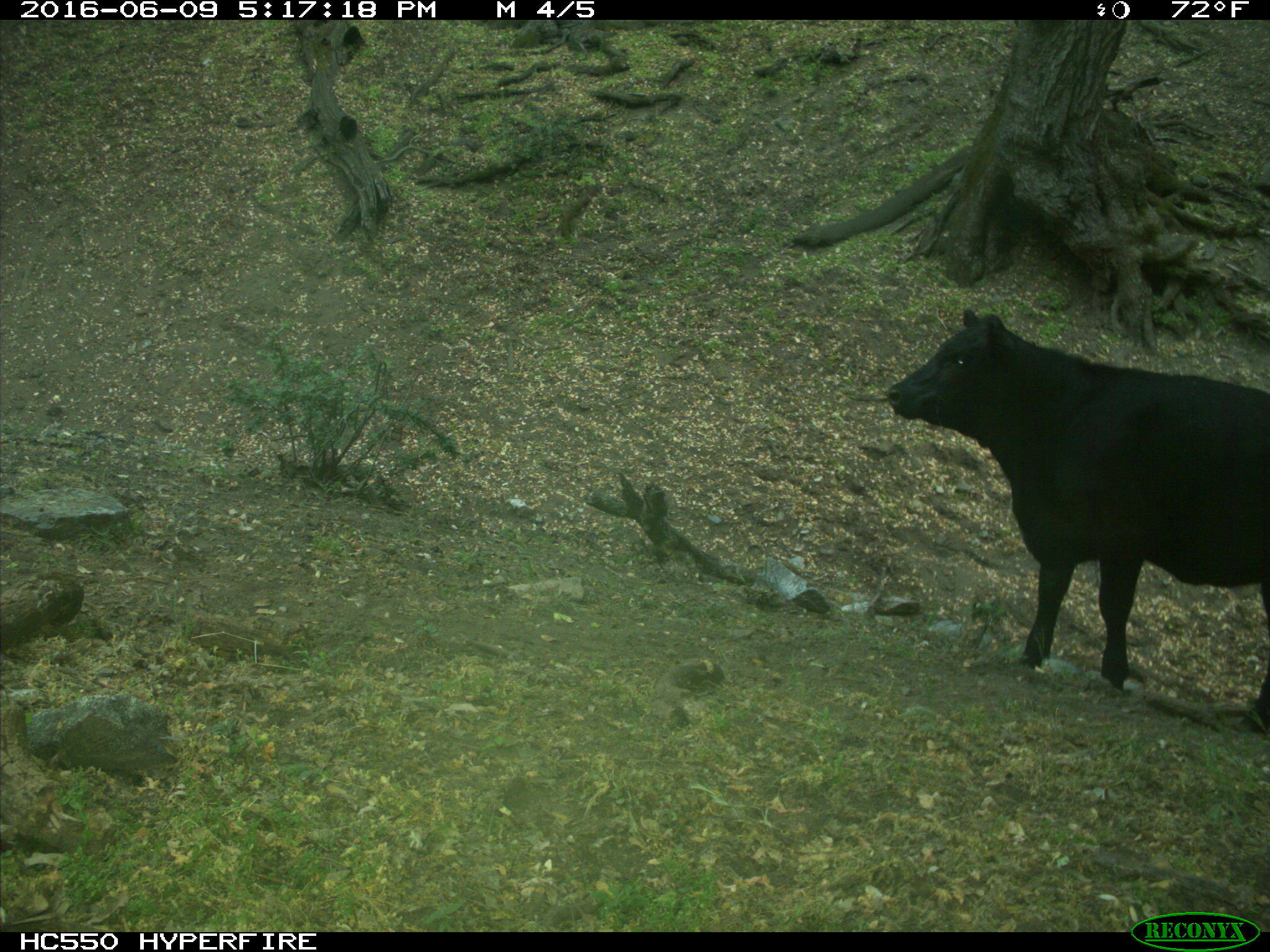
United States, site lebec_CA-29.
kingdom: Animalia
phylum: Chordata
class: Mammalia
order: Artiodactyla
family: Bovidae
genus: Bos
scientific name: Bos taurus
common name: domestic cow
Bos taurus (domestic cow).